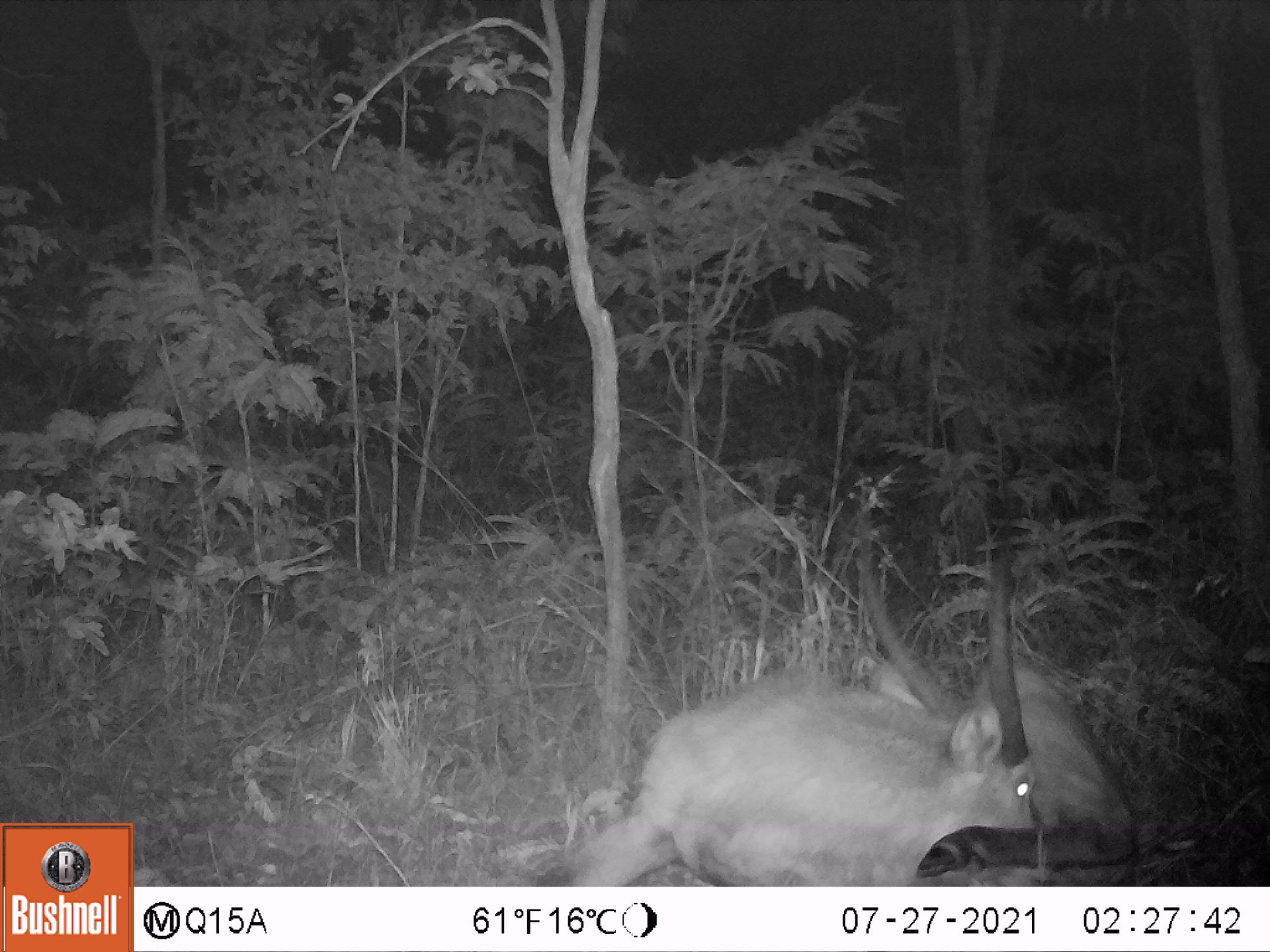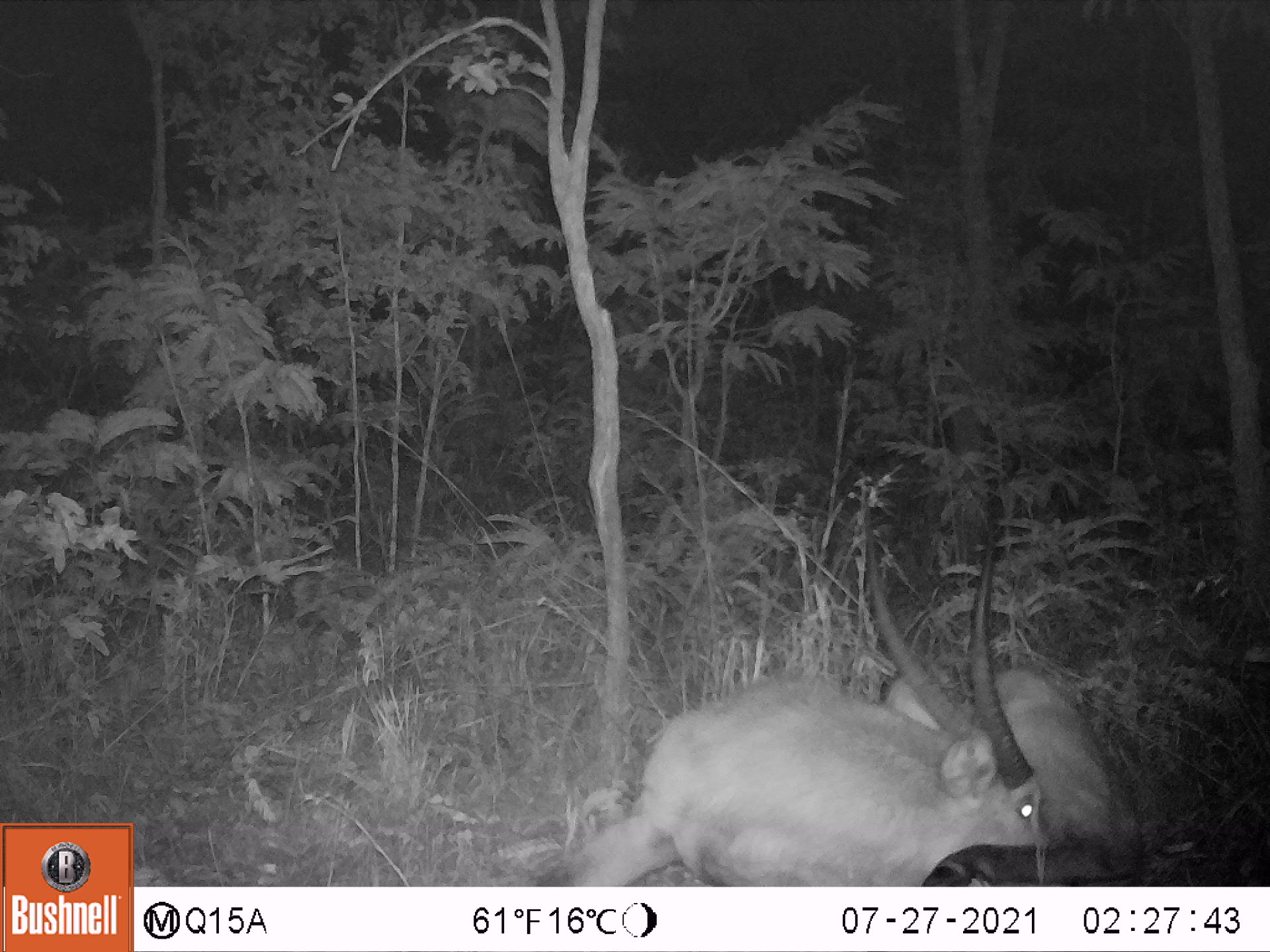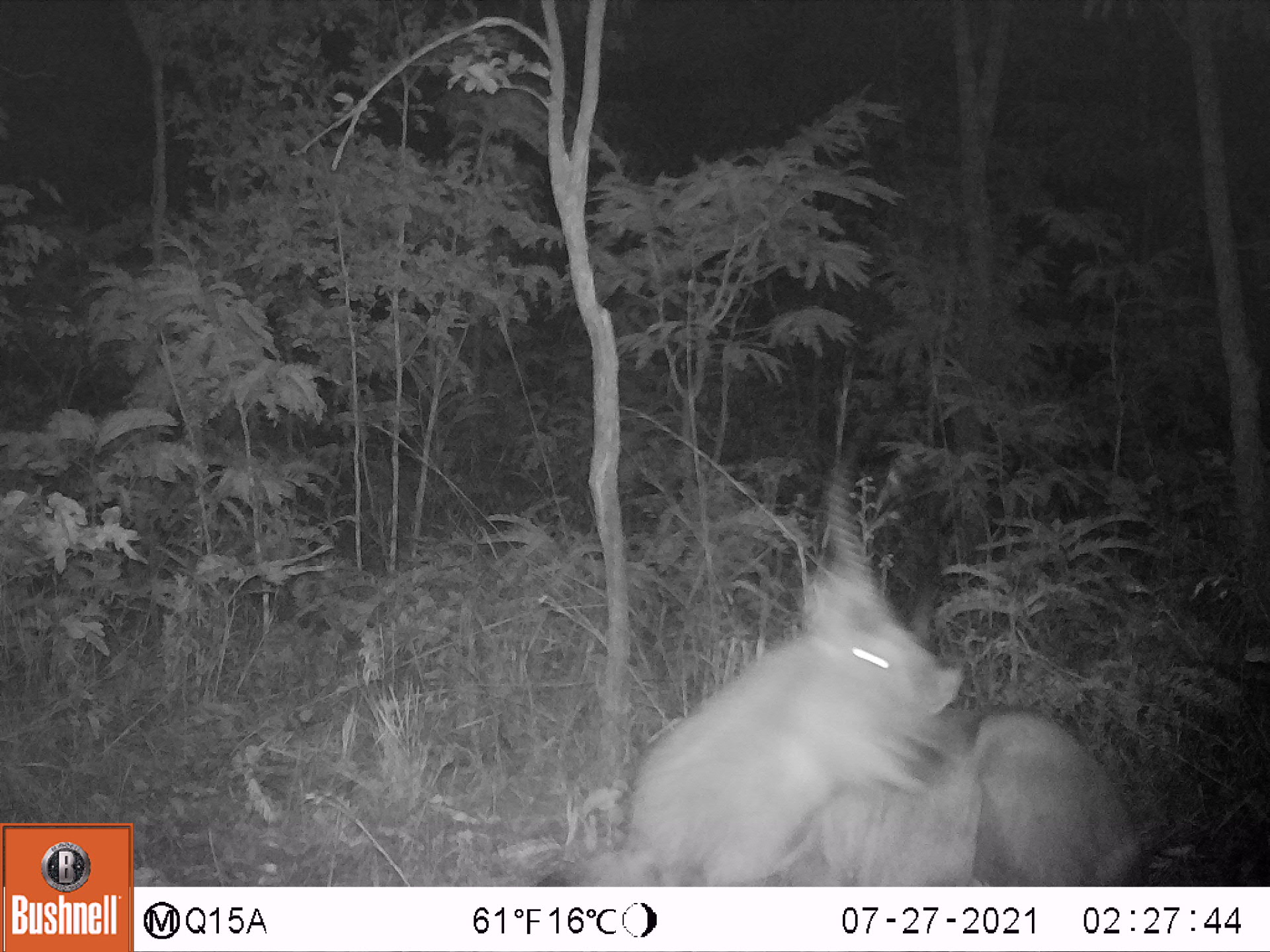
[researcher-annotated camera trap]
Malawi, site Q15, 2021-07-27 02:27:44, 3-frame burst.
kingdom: Animalia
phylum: Chordata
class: Mammalia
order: Artiodactyla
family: Bovidae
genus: Kobus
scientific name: Kobus ellipsiprymnus ellipsiprymnus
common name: common waterbuck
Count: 1.